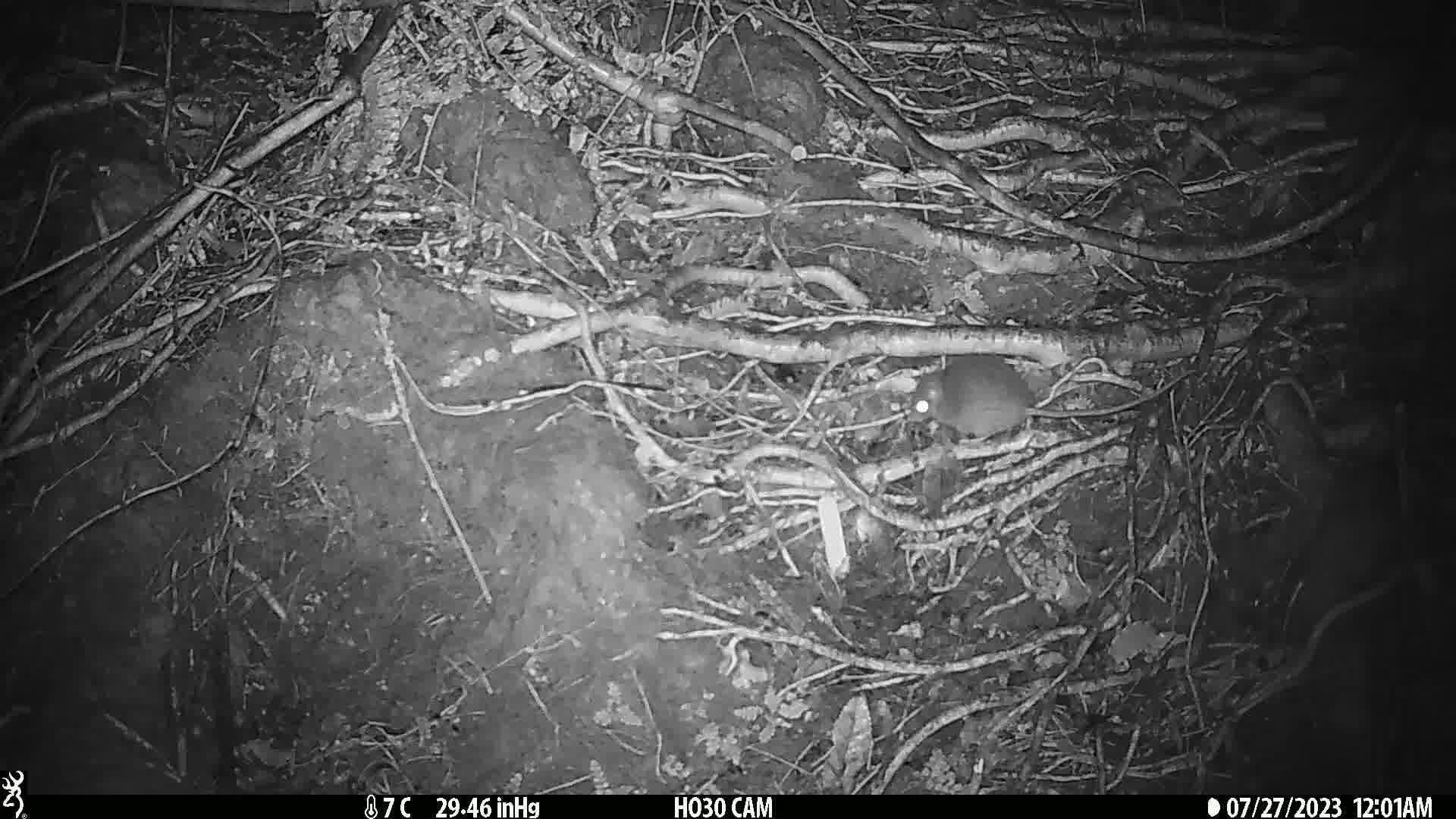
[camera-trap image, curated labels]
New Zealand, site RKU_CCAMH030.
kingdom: Animalia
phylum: Chordata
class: Mammalia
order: Rodentia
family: Muridae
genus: Rattus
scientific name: Rattus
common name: rat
Rat (Rattus).